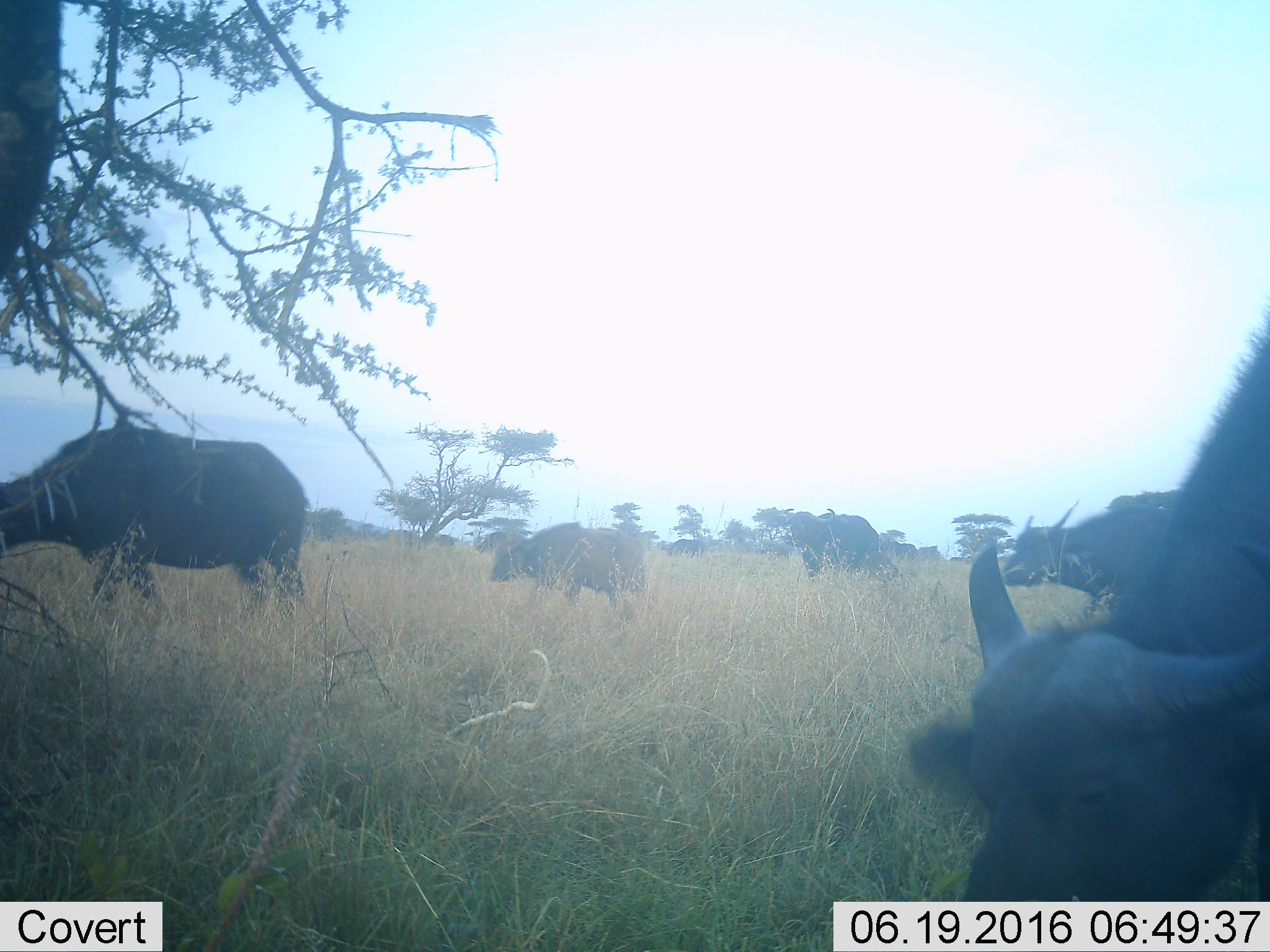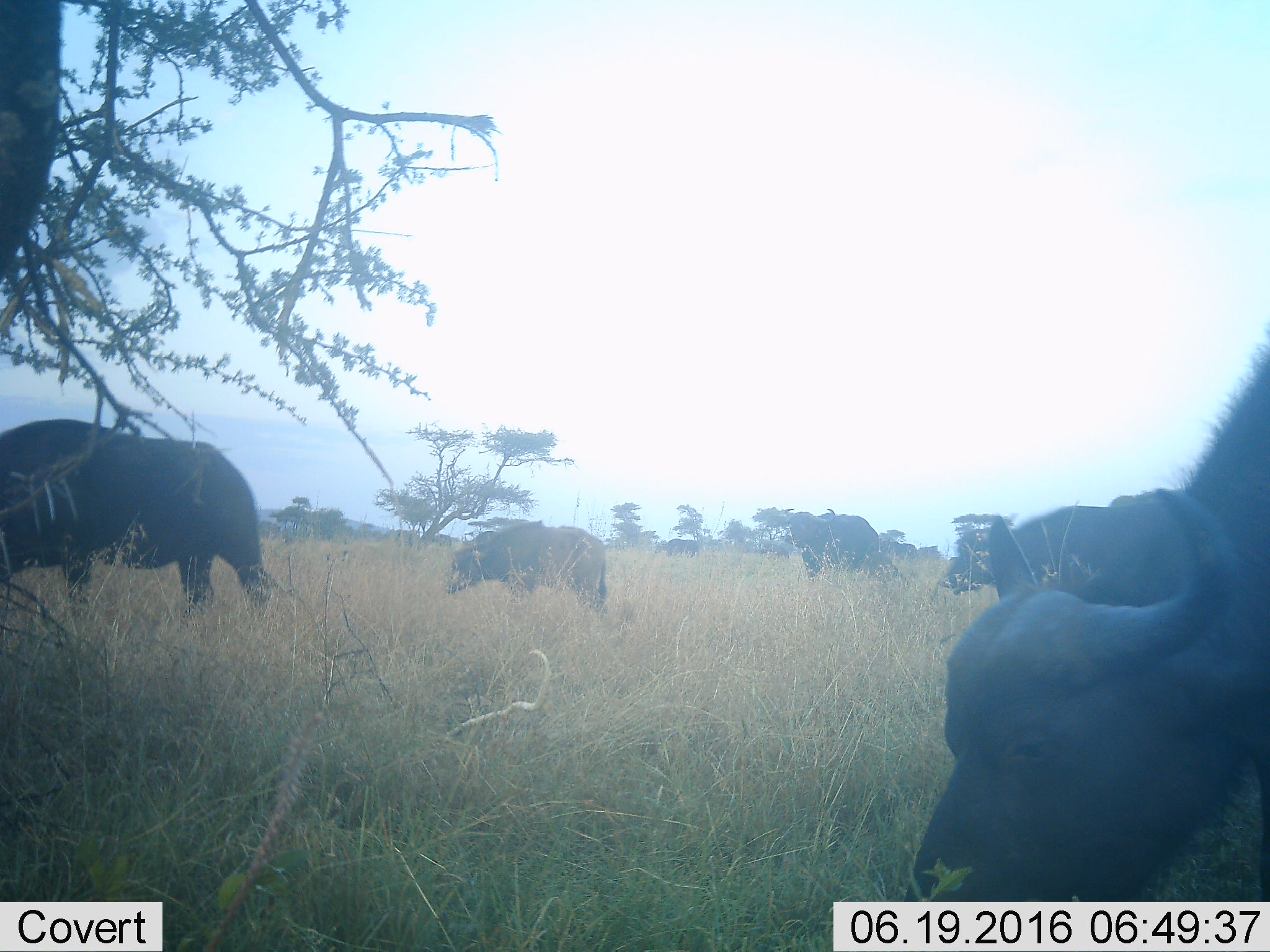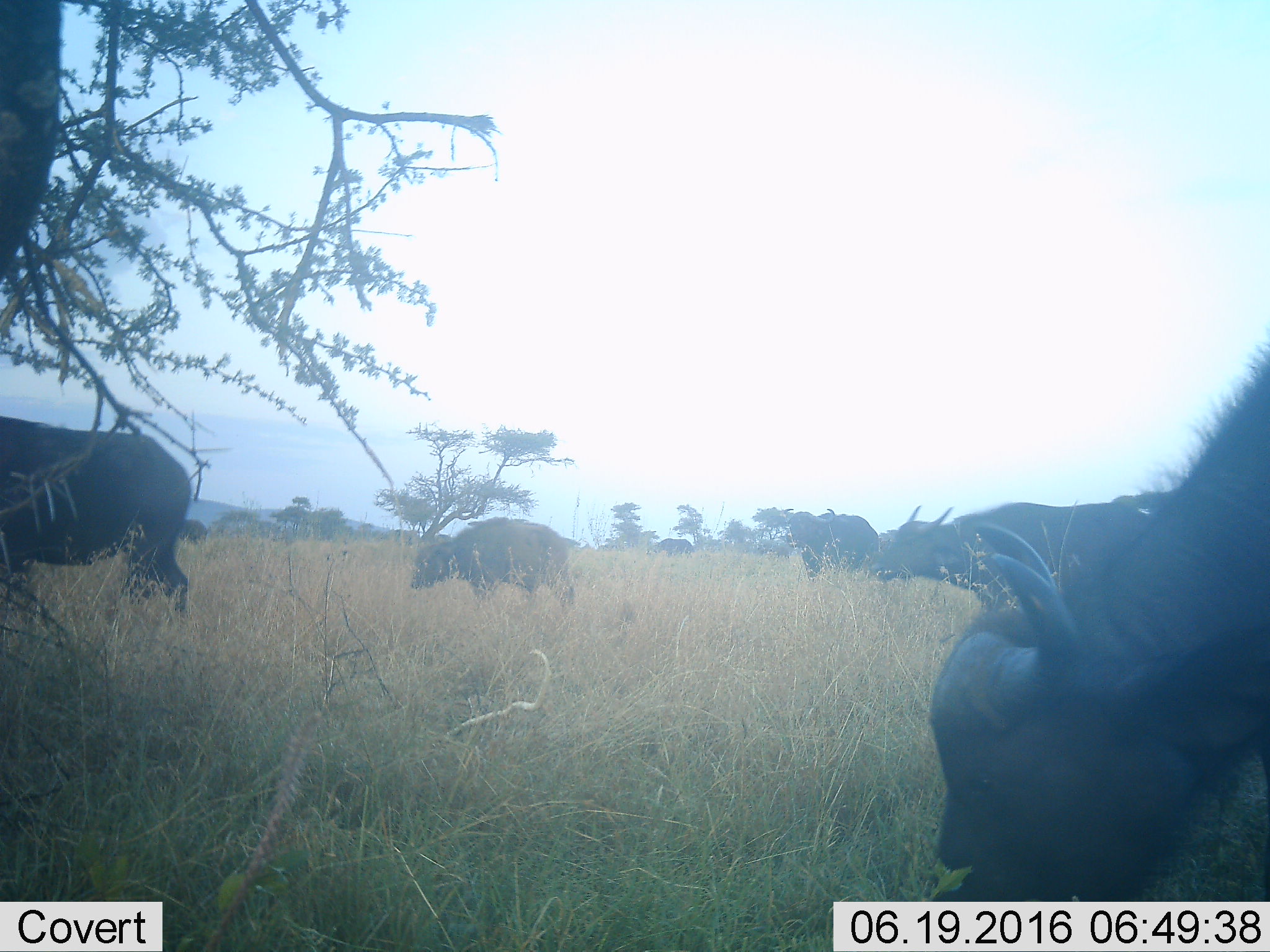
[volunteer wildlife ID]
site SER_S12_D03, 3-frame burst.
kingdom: Animalia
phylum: Chordata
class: Mammalia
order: Artiodactyla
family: Bovidae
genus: Syncerus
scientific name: Syncerus caffer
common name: african buffalo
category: buffalo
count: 8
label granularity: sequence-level